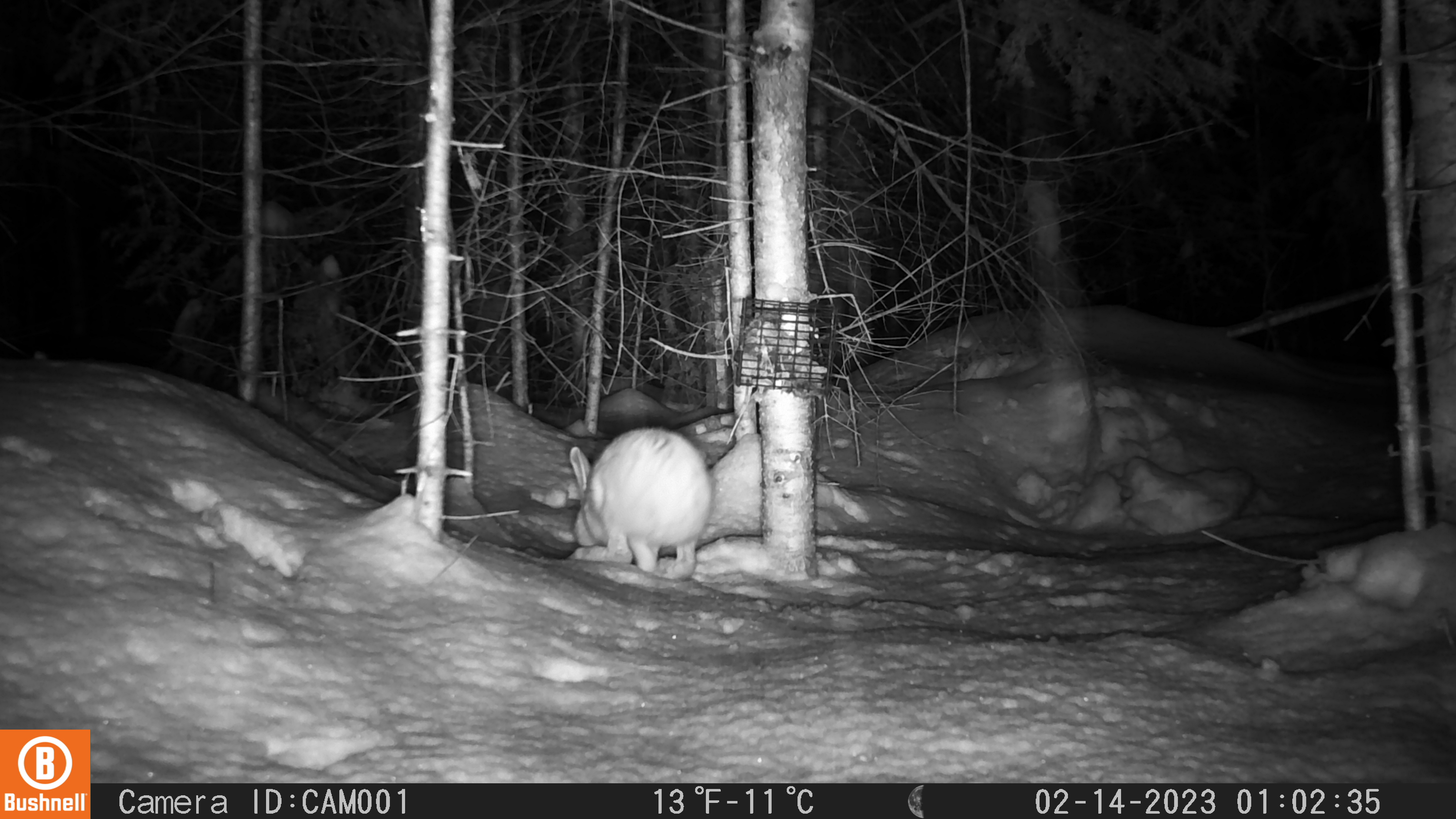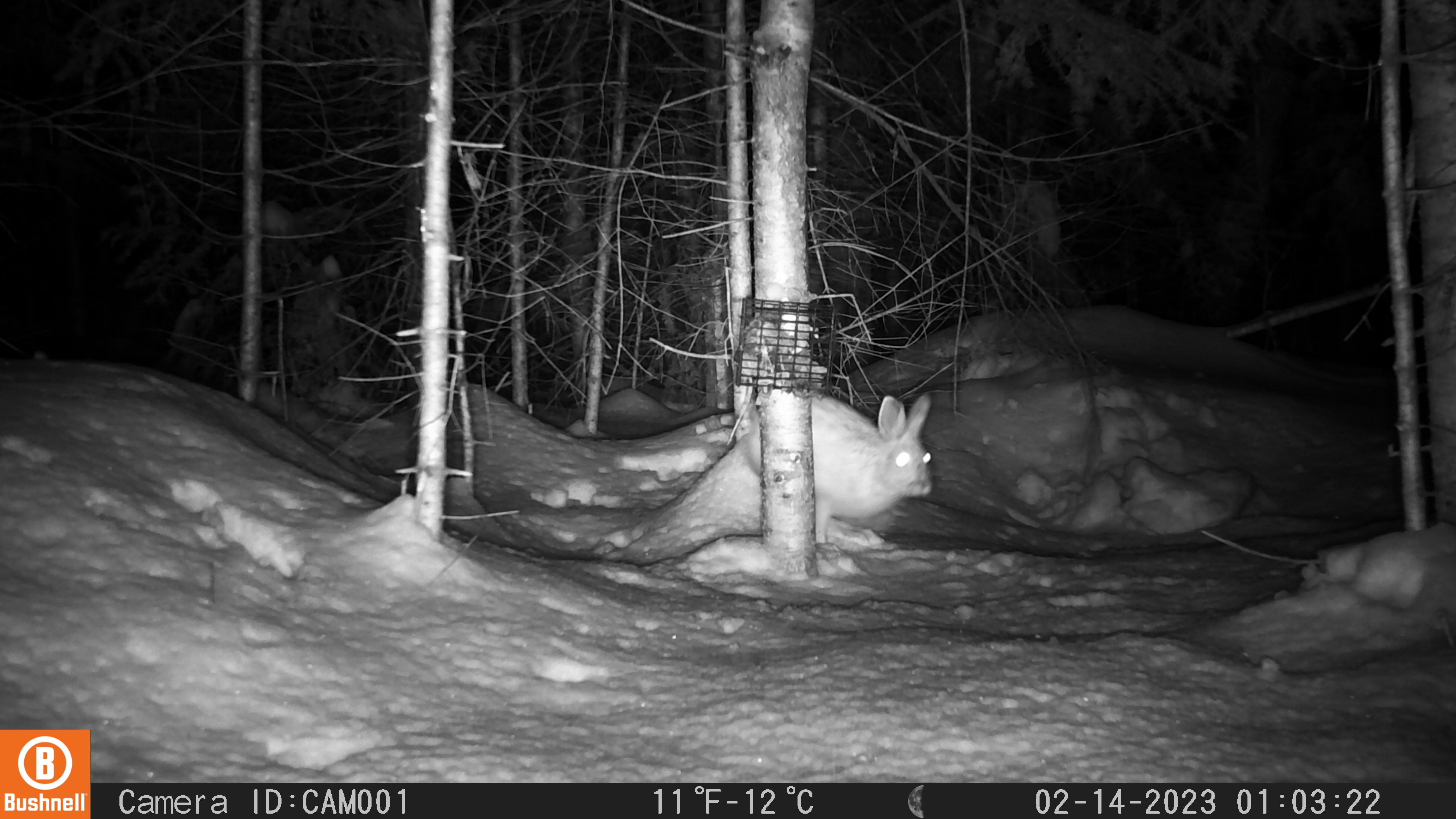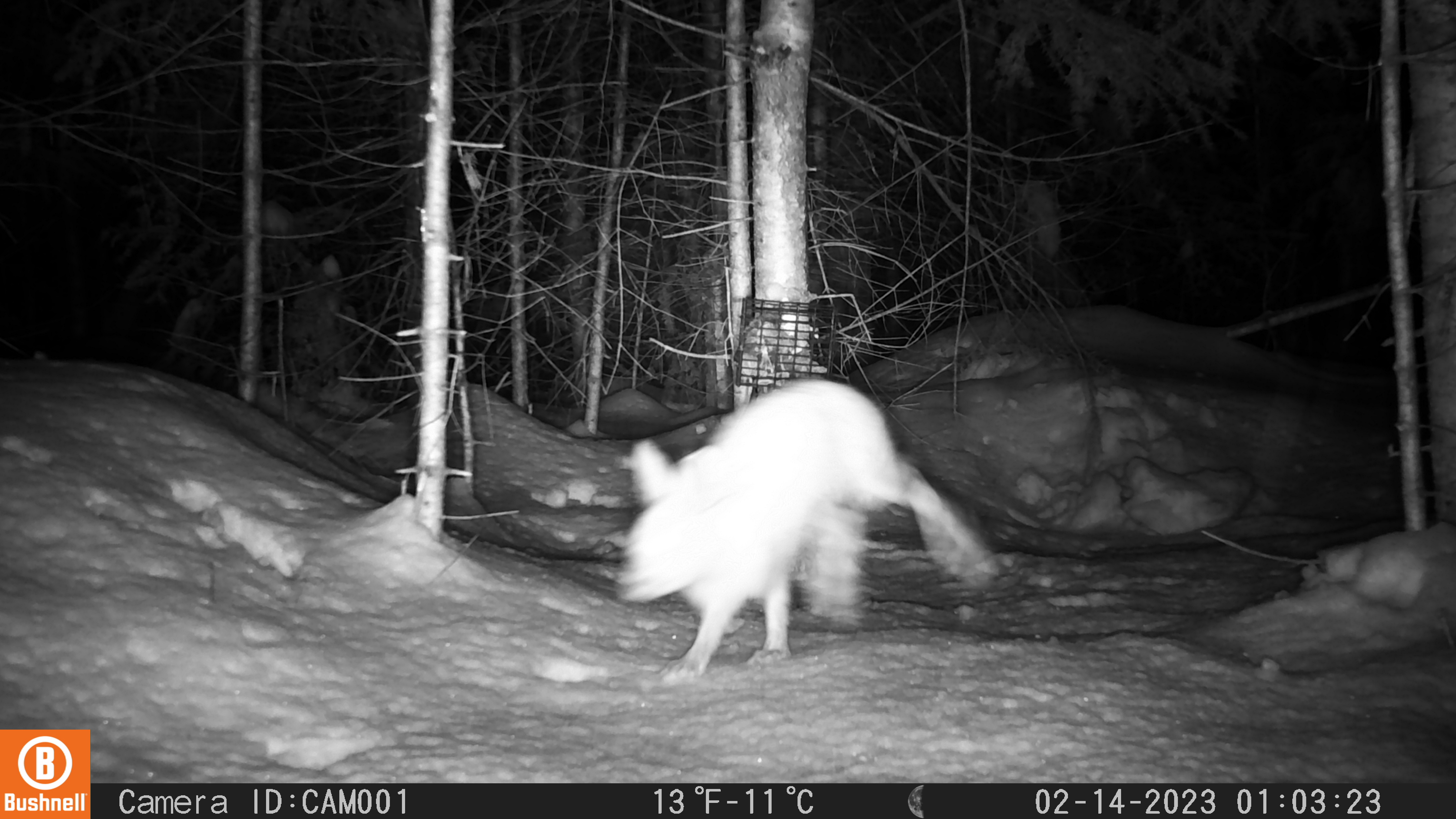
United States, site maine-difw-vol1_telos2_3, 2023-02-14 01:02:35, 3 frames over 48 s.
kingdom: Animalia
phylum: Chordata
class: Mammalia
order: Lagomorpha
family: Leporidae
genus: Lepus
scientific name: Lepus americanus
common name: snowshoe hare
Snowshoe hare (Lepus americanus).